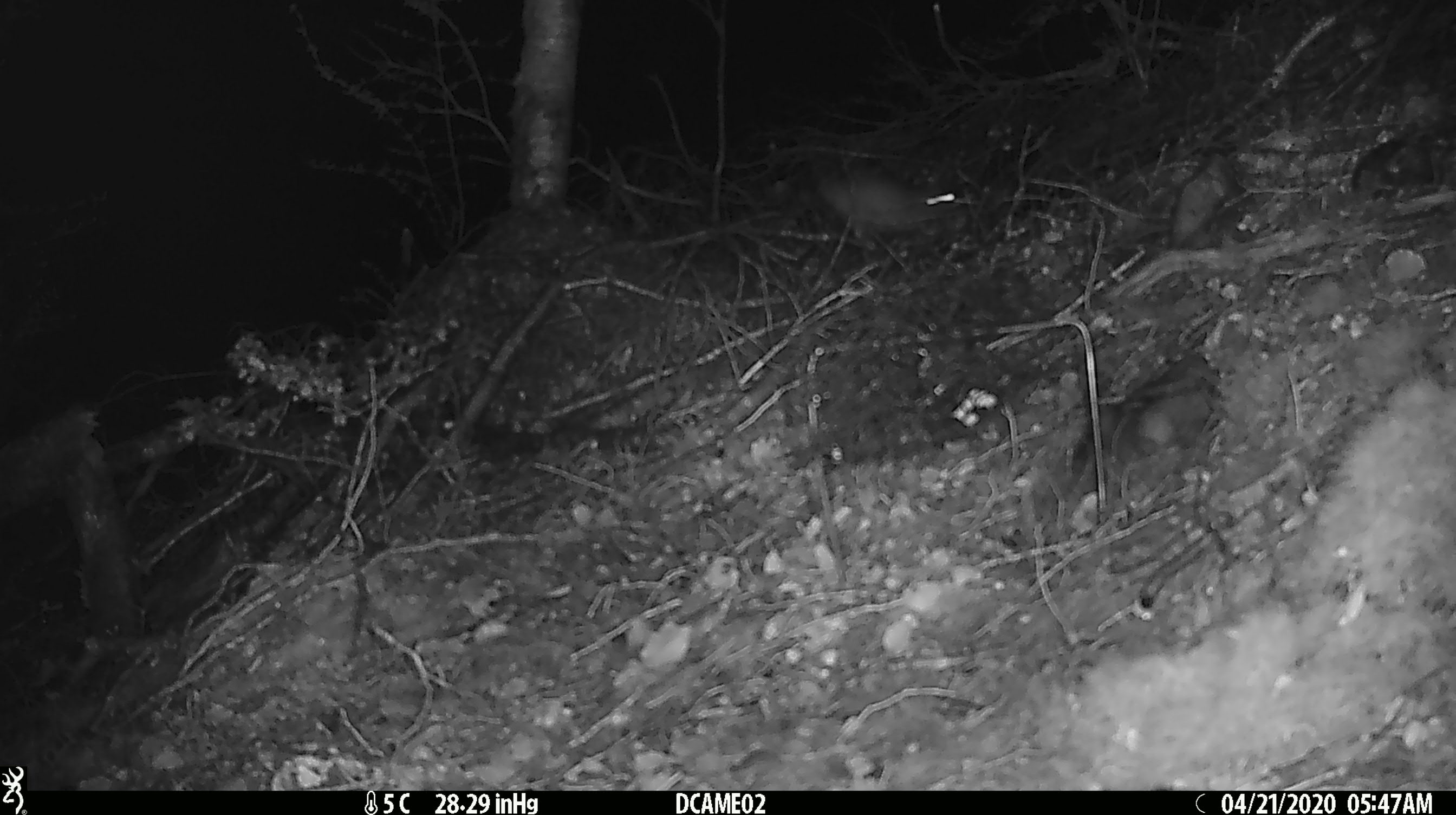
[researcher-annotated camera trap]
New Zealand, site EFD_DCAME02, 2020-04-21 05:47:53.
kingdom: Animalia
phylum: Chordata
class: Mammalia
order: Rodentia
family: Muridae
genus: Rattus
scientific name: Rattus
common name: rat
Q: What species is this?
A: Rat (Rattus).